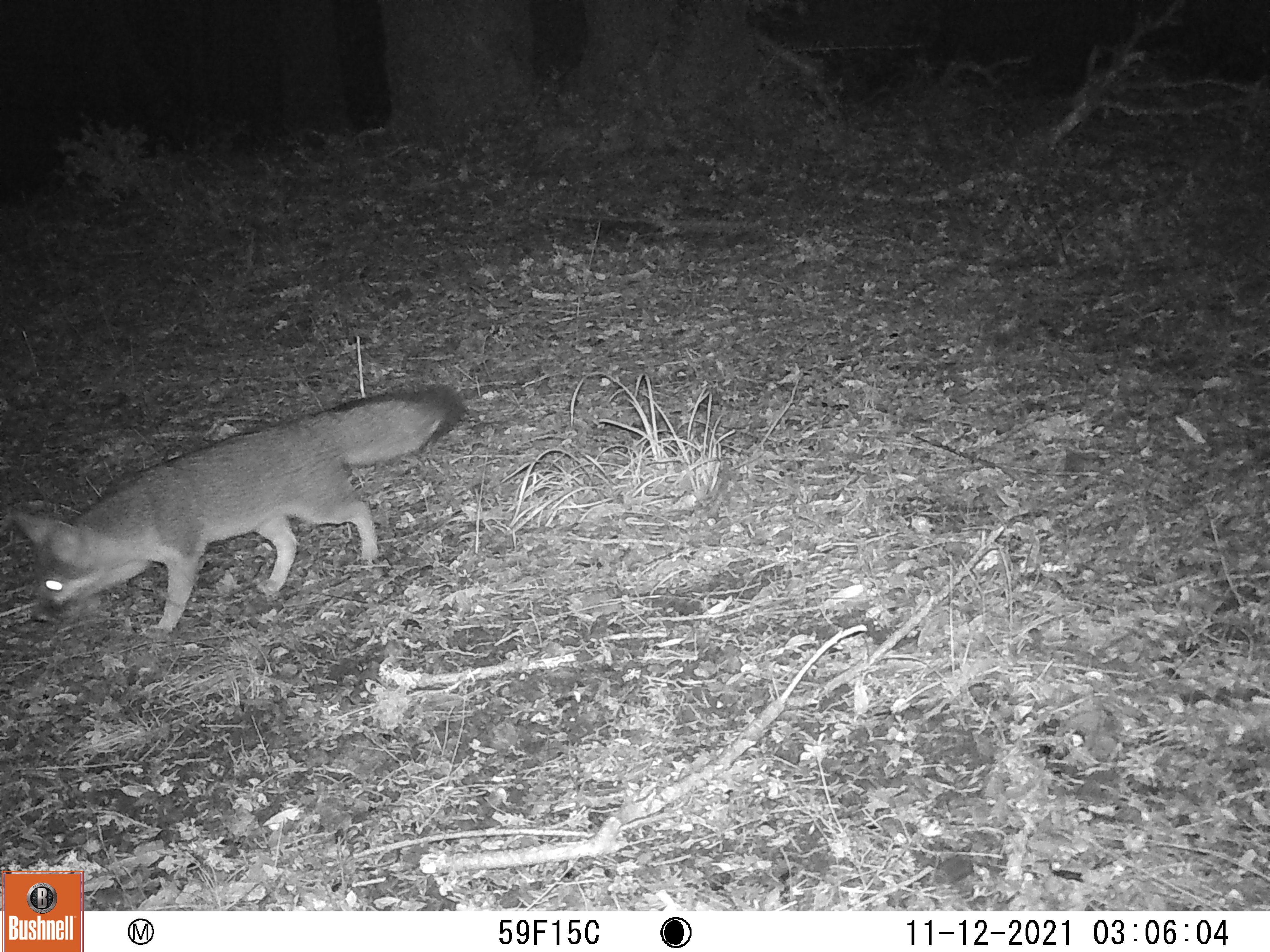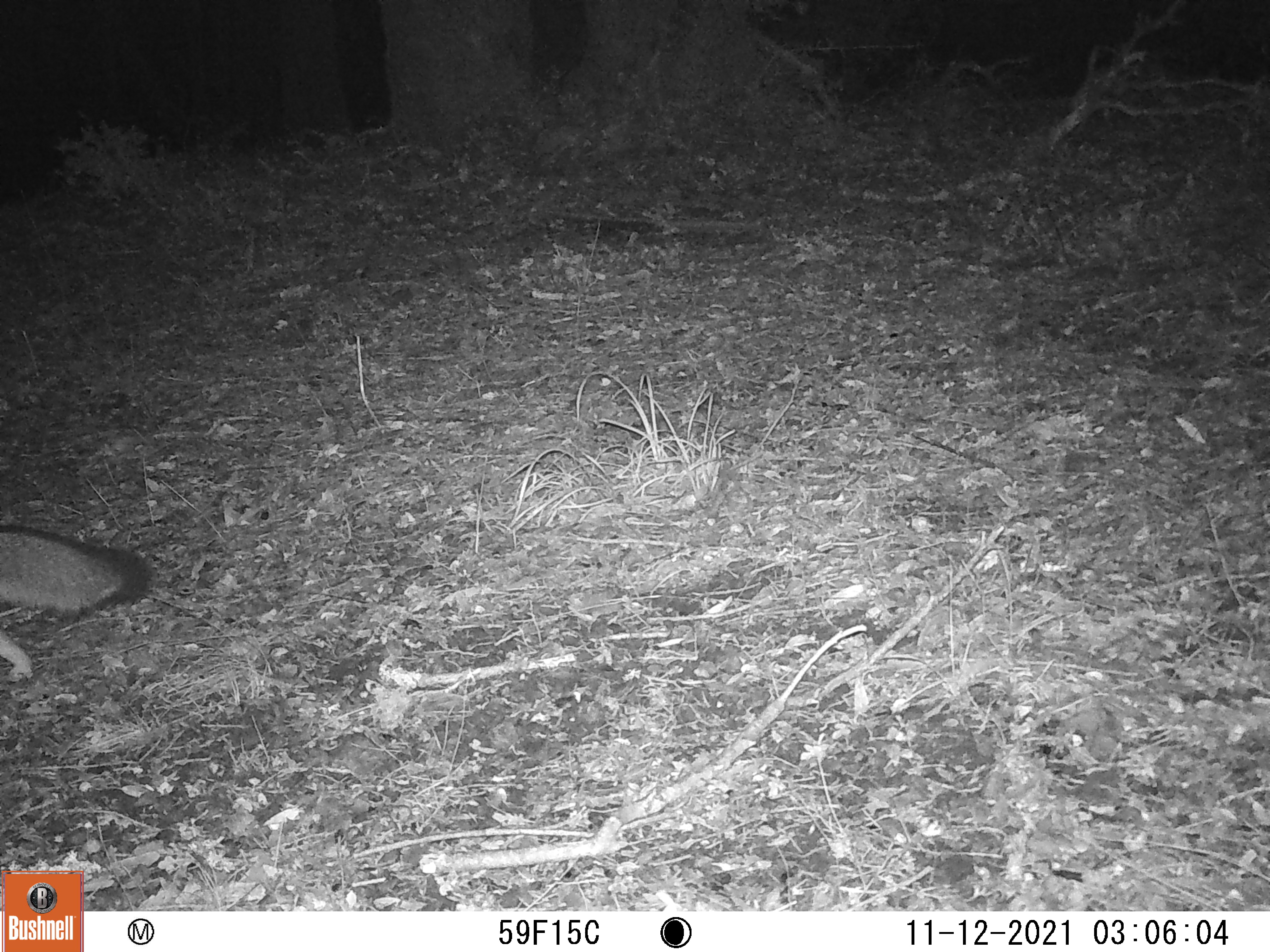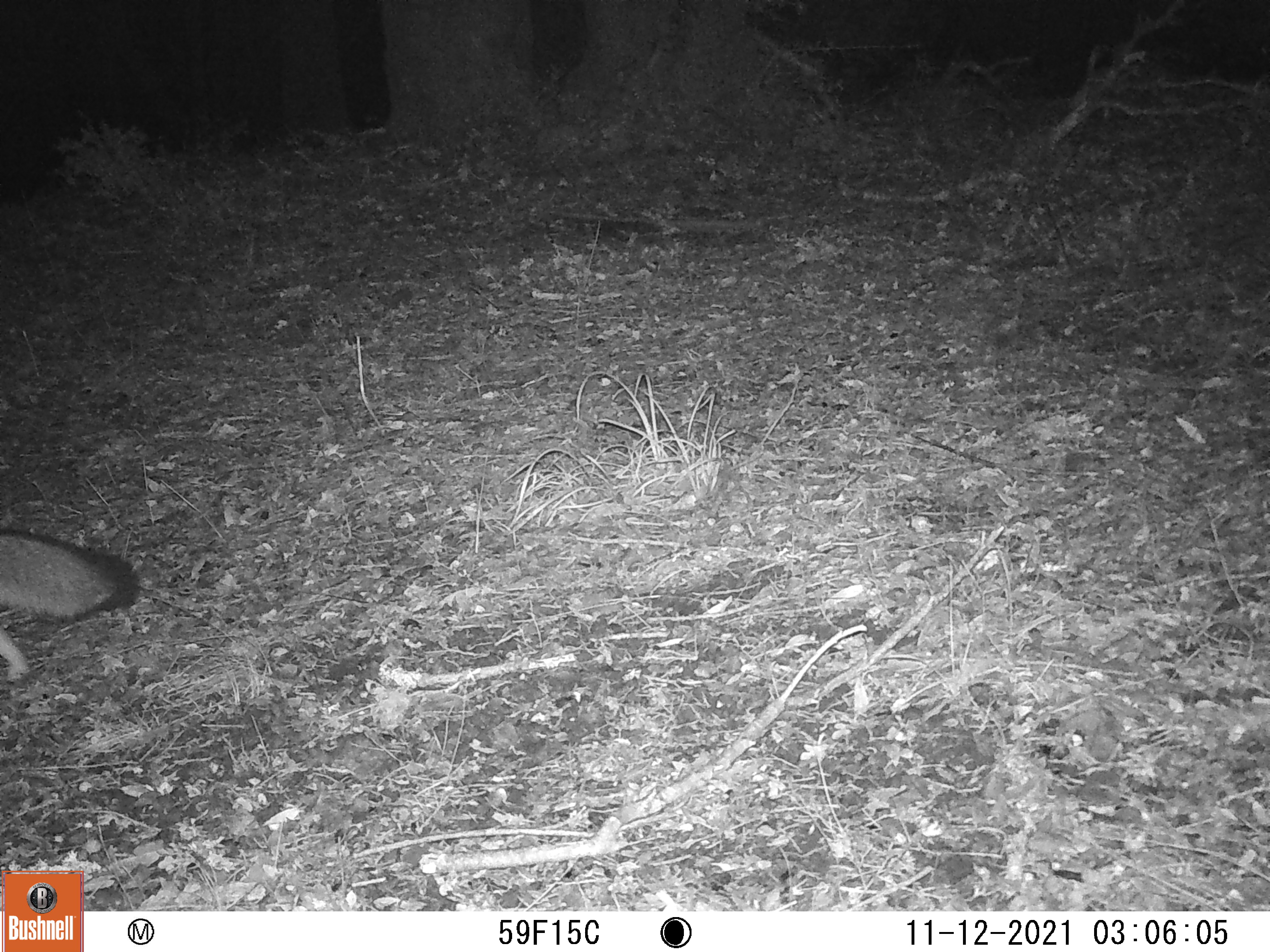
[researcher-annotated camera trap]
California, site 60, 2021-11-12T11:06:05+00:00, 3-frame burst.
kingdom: Animalia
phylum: Chordata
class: Mammalia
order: Carnivora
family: Canidae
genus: Urocyon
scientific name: Urocyon cinereoargenteus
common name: gray fox